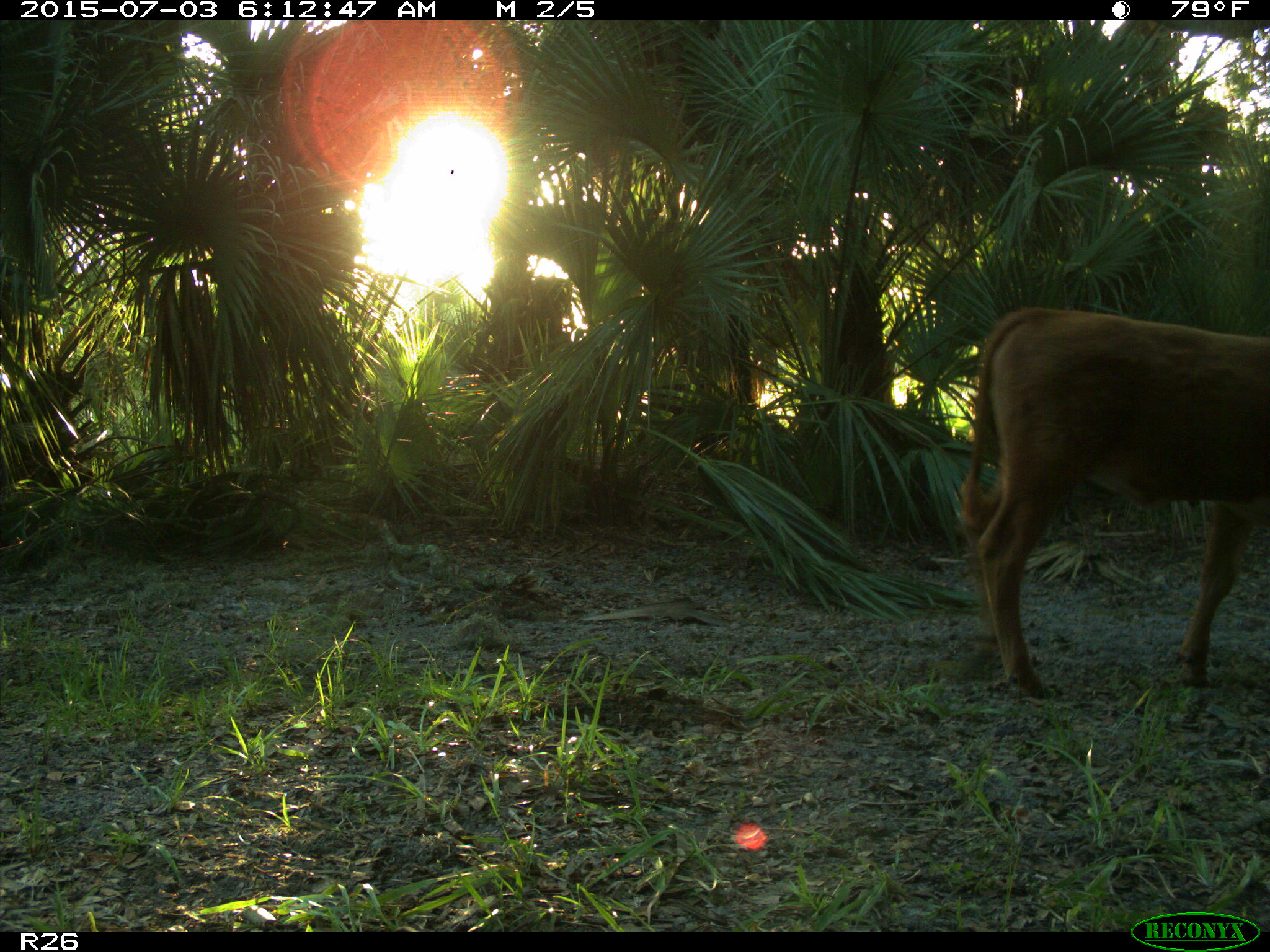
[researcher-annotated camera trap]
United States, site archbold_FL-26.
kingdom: Animalia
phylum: Chordata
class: Mammalia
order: Artiodactyla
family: Bovidae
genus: Bos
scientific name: Bos taurus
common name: domestic cow